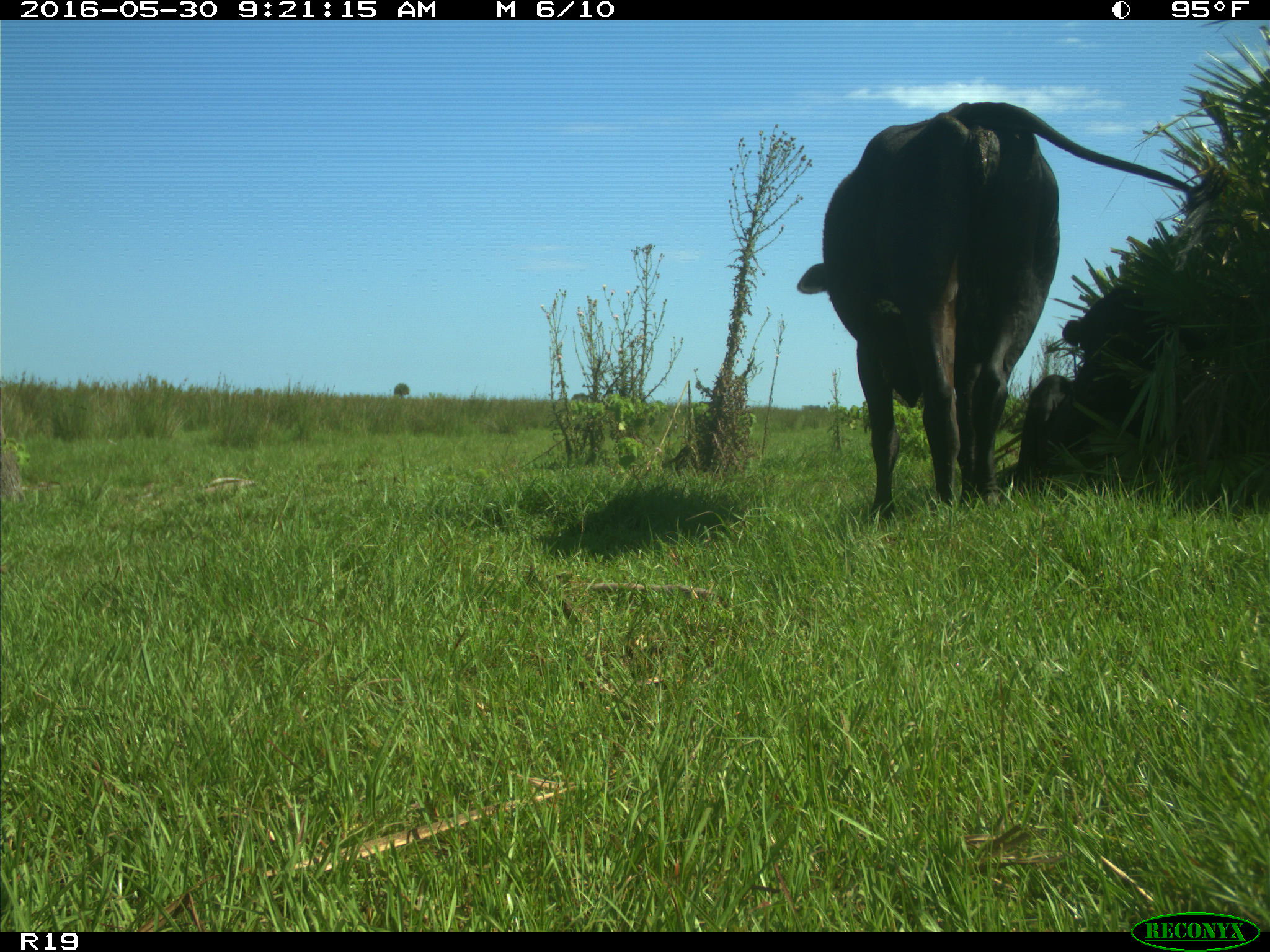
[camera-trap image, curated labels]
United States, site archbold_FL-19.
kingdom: Animalia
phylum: Chordata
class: Mammalia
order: Artiodactyla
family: Bovidae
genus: Bos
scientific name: Bos taurus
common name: domestic cow